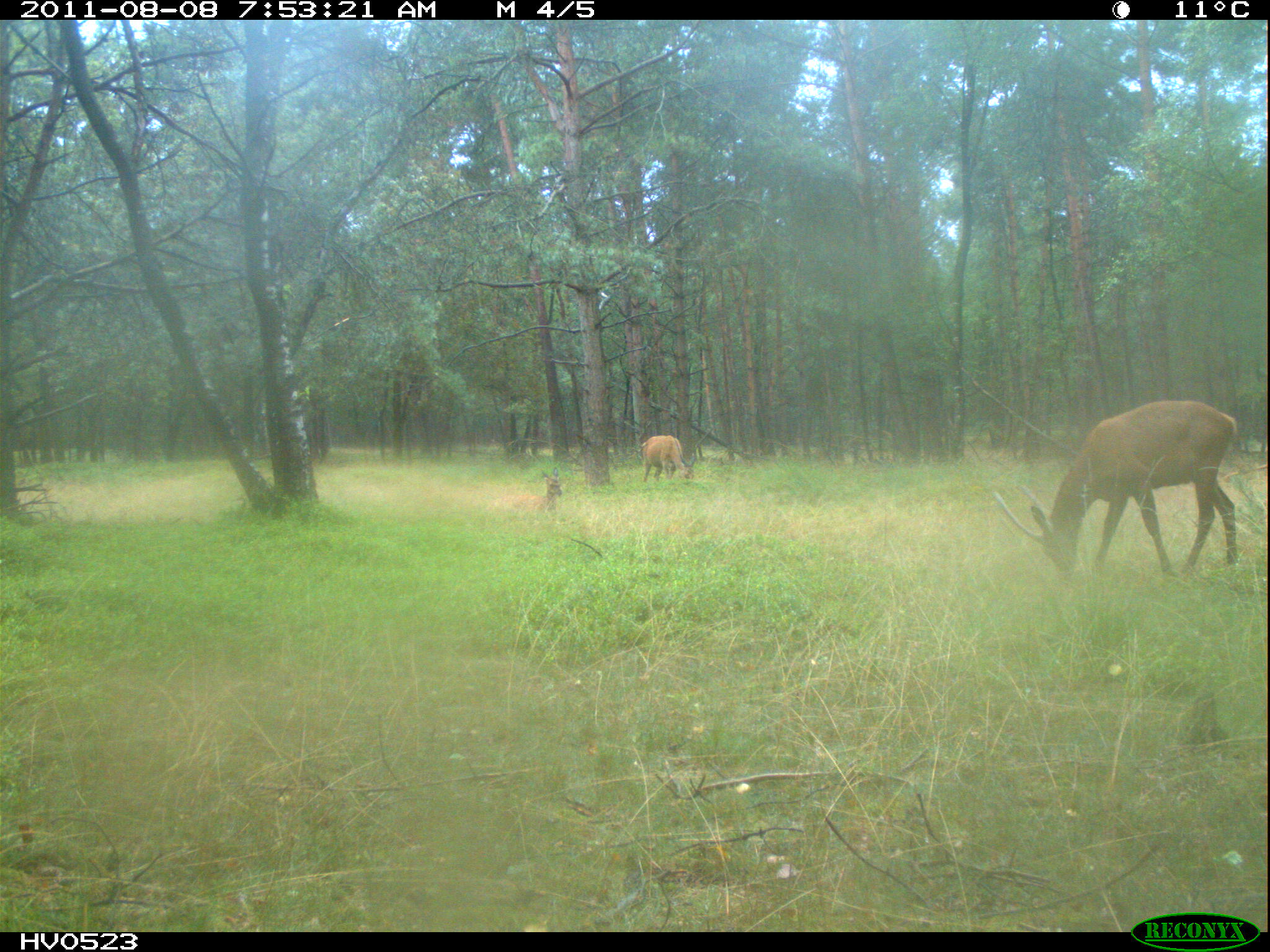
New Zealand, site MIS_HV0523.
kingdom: Animalia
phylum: Chordata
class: Mammalia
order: Artiodactyla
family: Cervidae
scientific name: Cervidae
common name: deer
Deer (Cervidae).